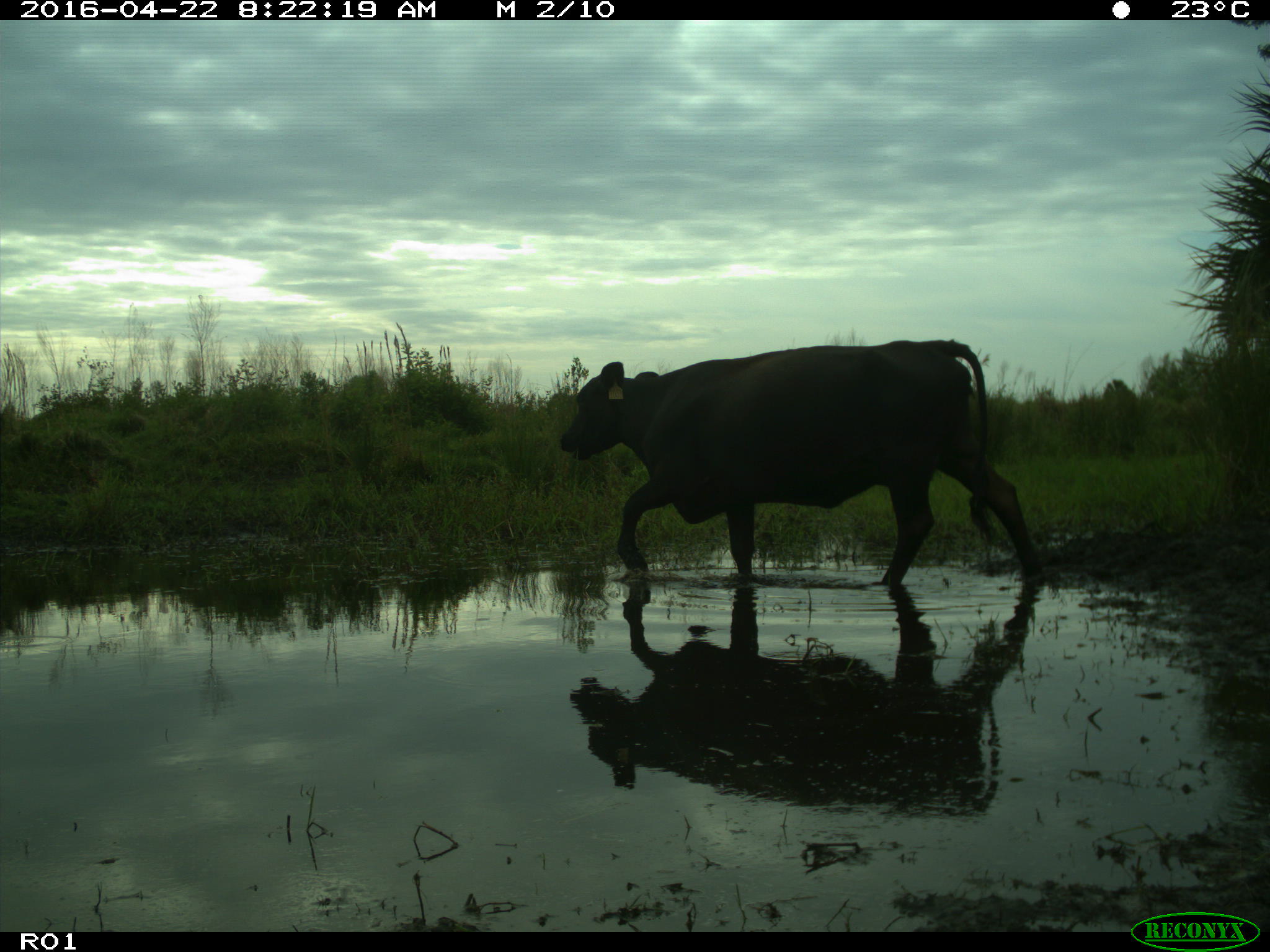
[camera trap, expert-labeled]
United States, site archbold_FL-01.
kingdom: Animalia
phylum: Chordata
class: Mammalia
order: Artiodactyla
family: Bovidae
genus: Bos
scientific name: Bos taurus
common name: domestic cow